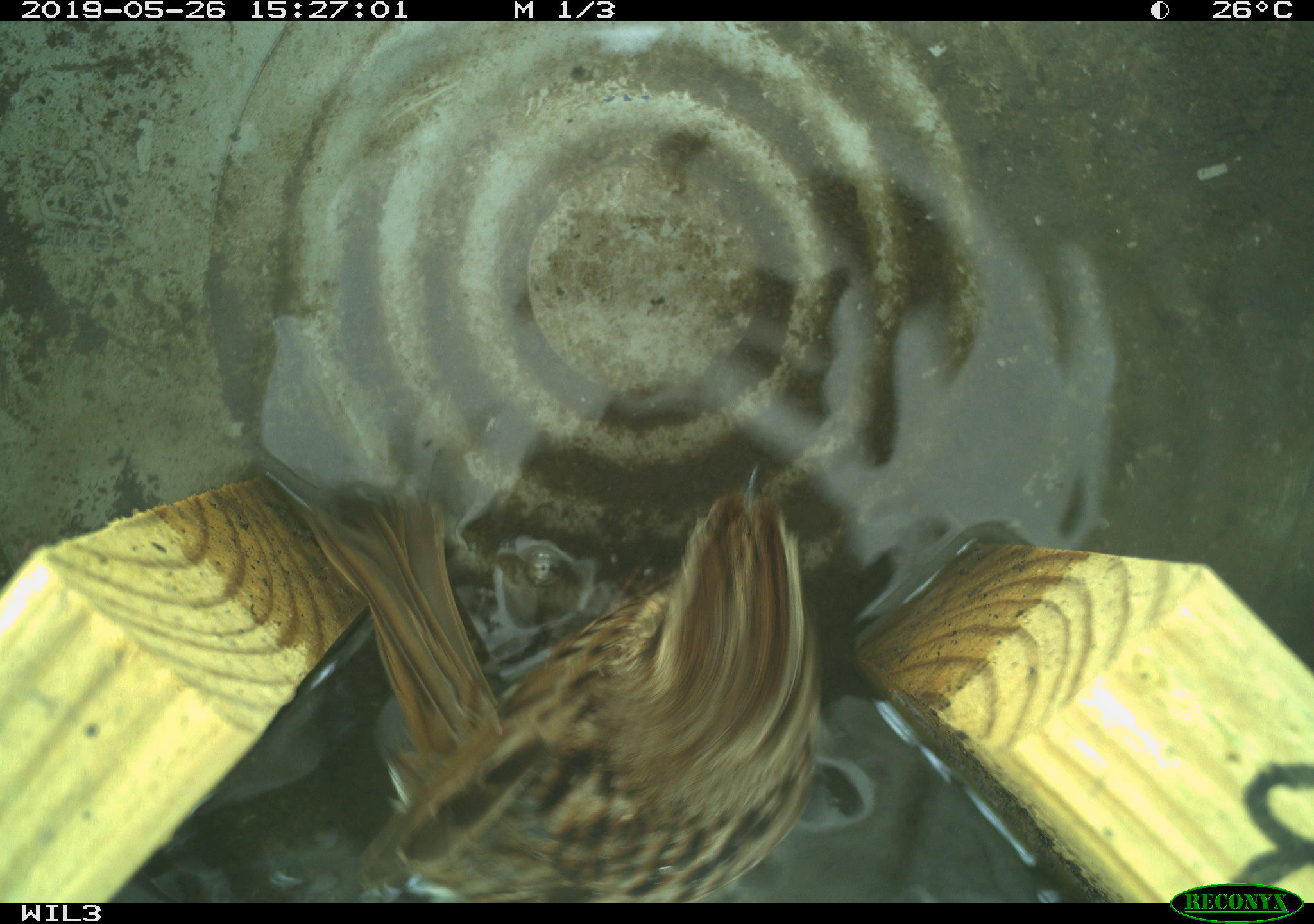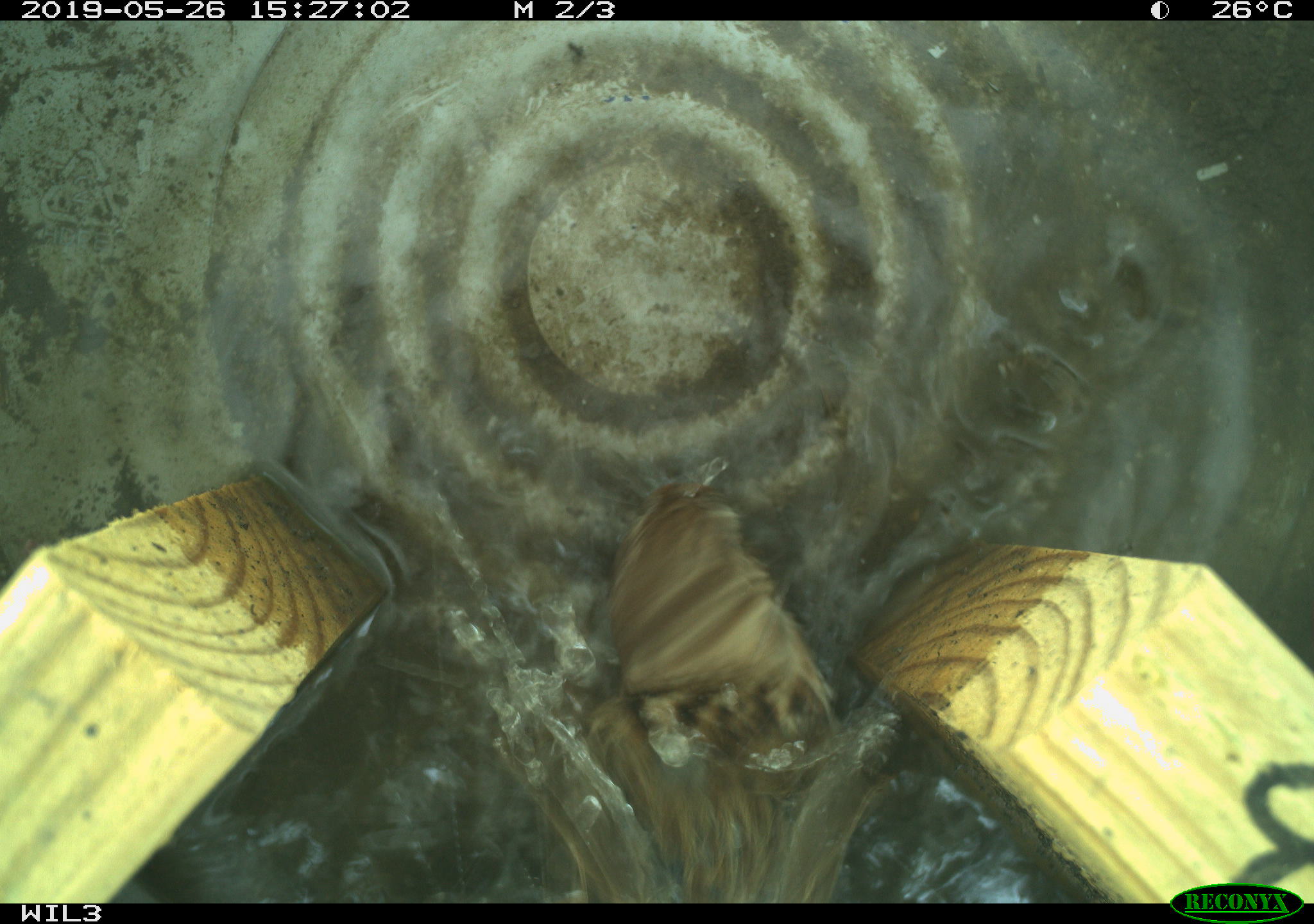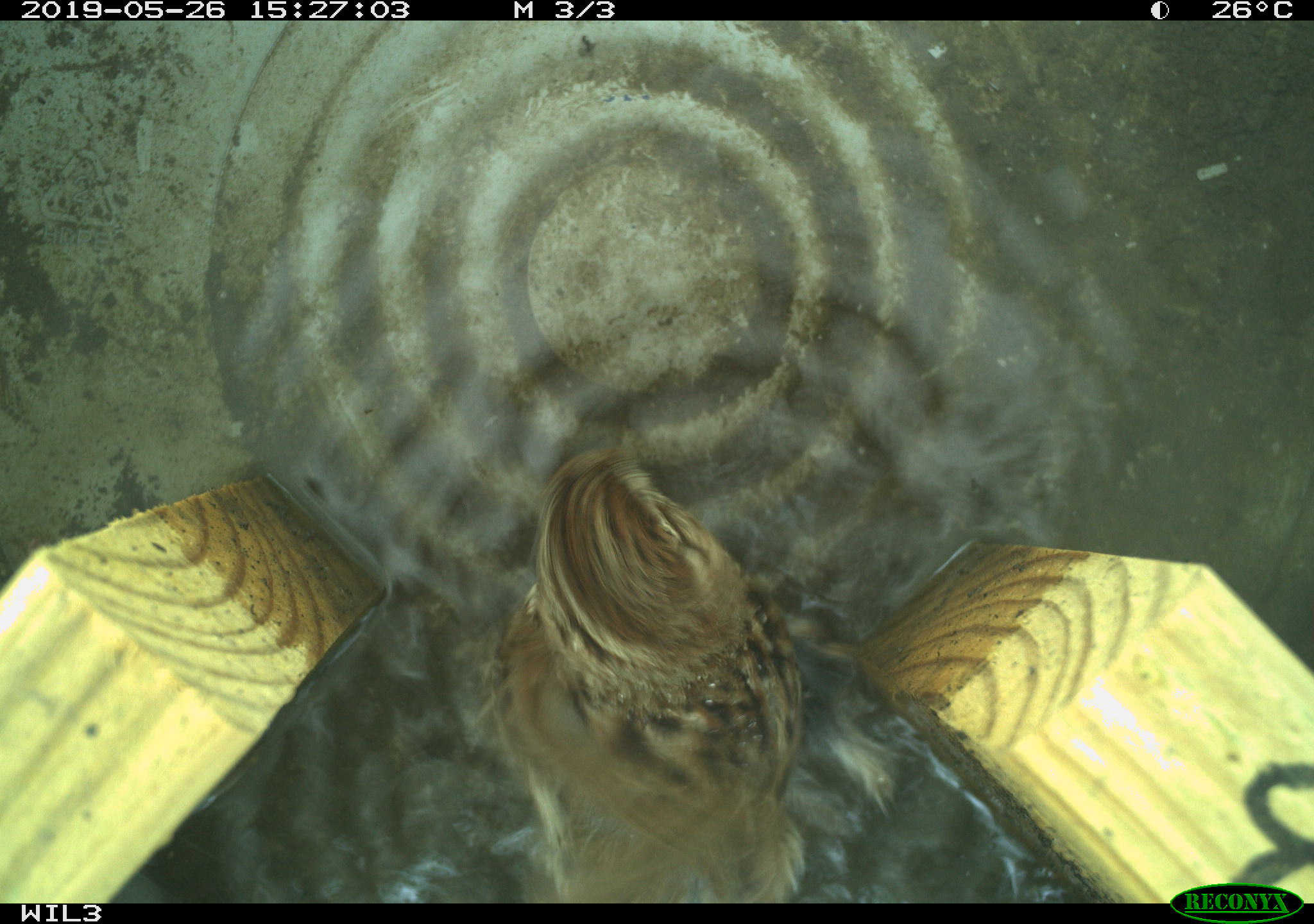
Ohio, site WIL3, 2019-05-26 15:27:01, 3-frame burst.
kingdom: Animalia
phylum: Chordata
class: Aves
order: Passeriformes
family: Passerellidae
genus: Melospiza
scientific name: Melospiza melodia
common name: song sparrow